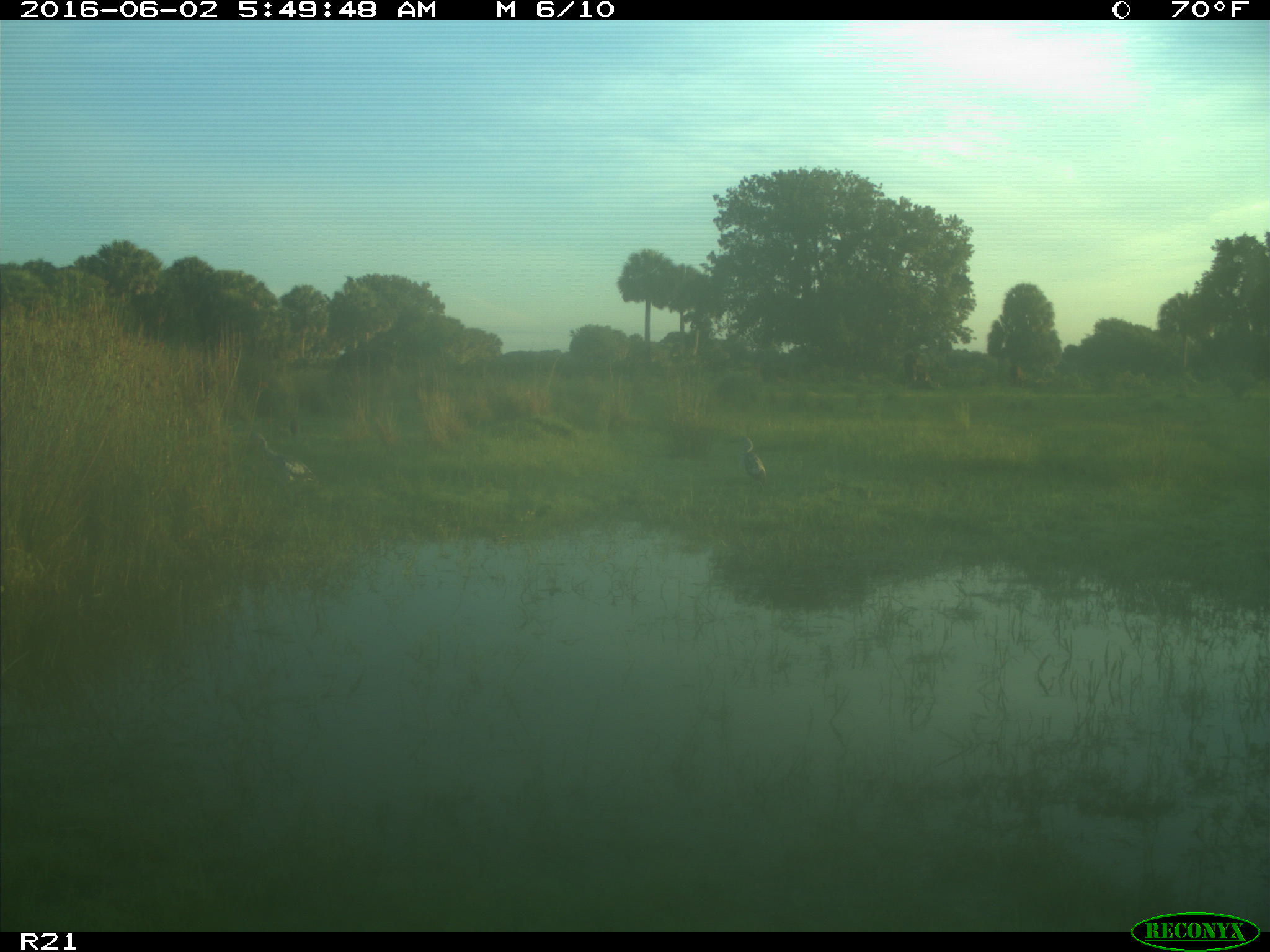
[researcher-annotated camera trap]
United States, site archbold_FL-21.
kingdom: Animalia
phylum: Chordata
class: Aves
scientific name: Aves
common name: birds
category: unidentified bird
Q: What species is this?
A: Unidentified bird (birds) (Aves).